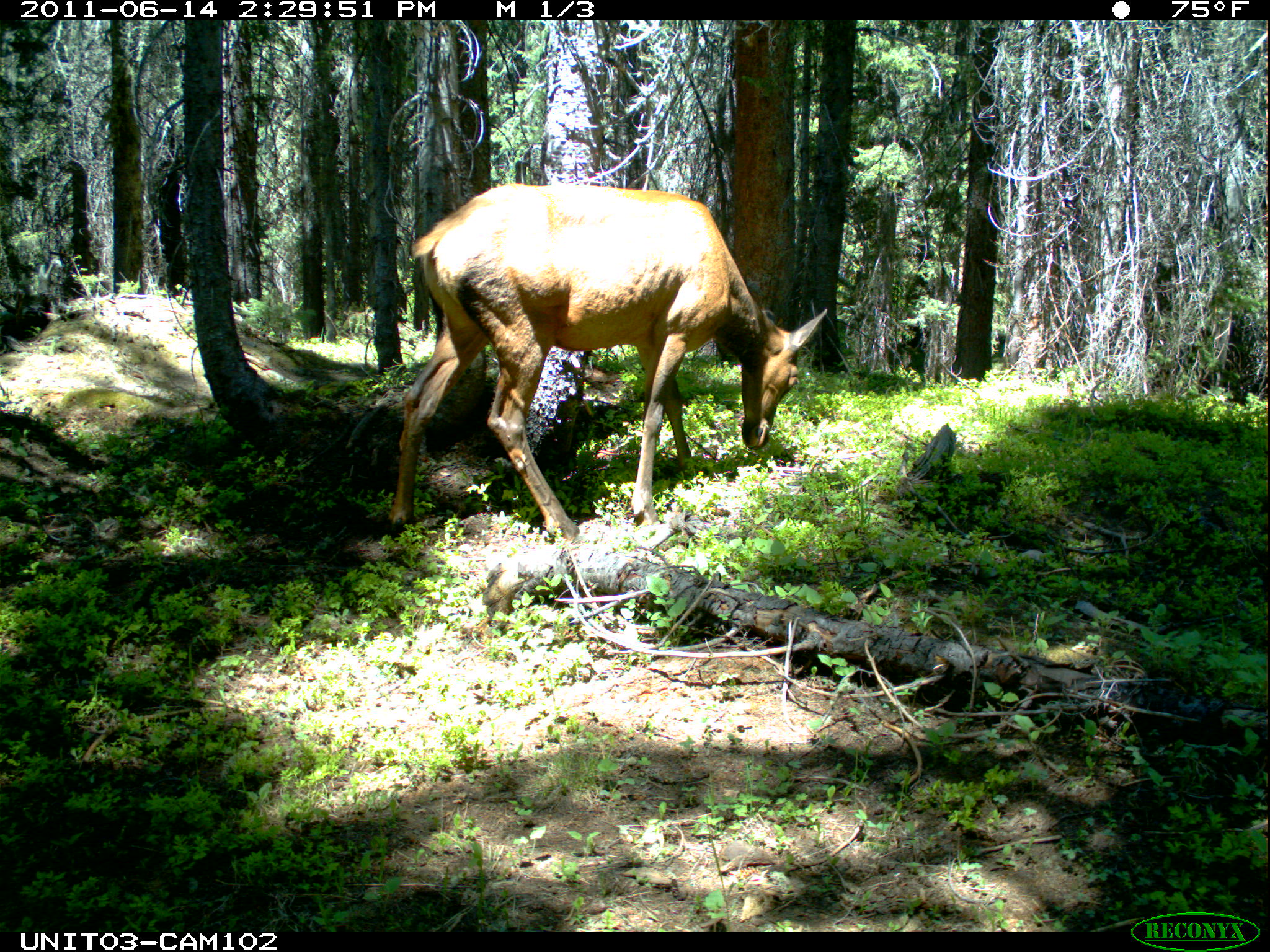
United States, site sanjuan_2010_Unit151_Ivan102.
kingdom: Animalia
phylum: Chordata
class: Mammalia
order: Artiodactyla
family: Cervidae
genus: Cervus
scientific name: Cervus elaphus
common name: red deer